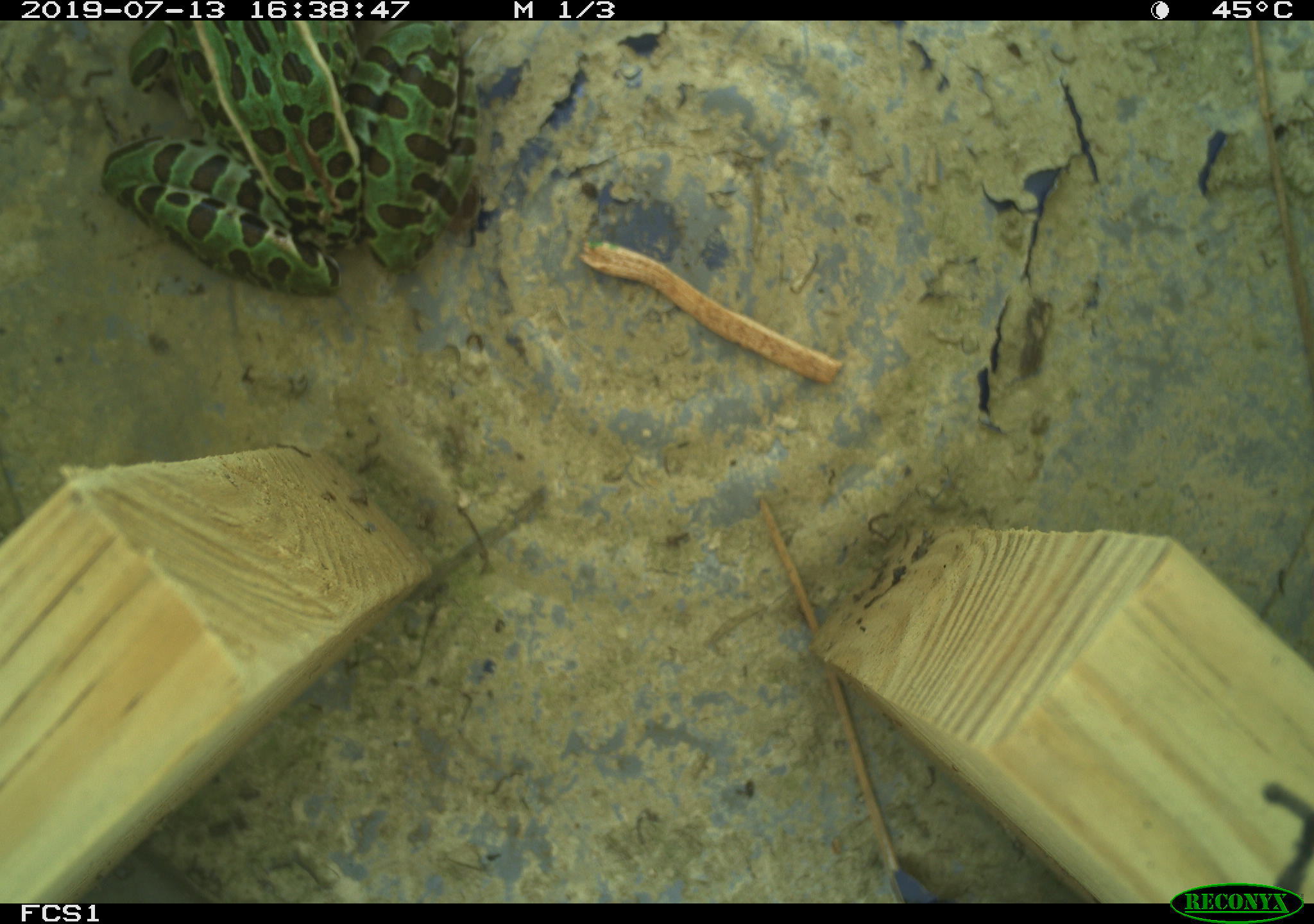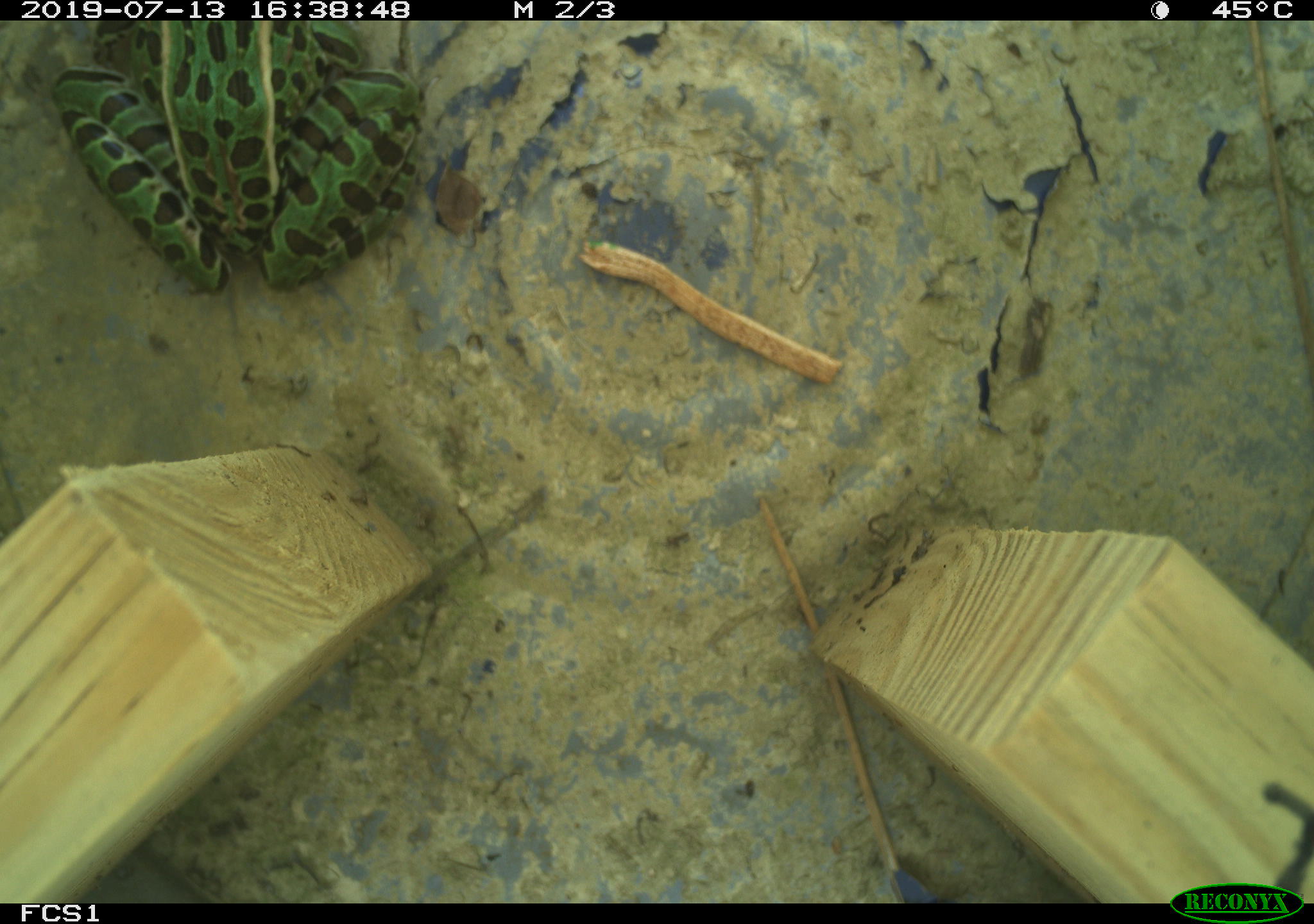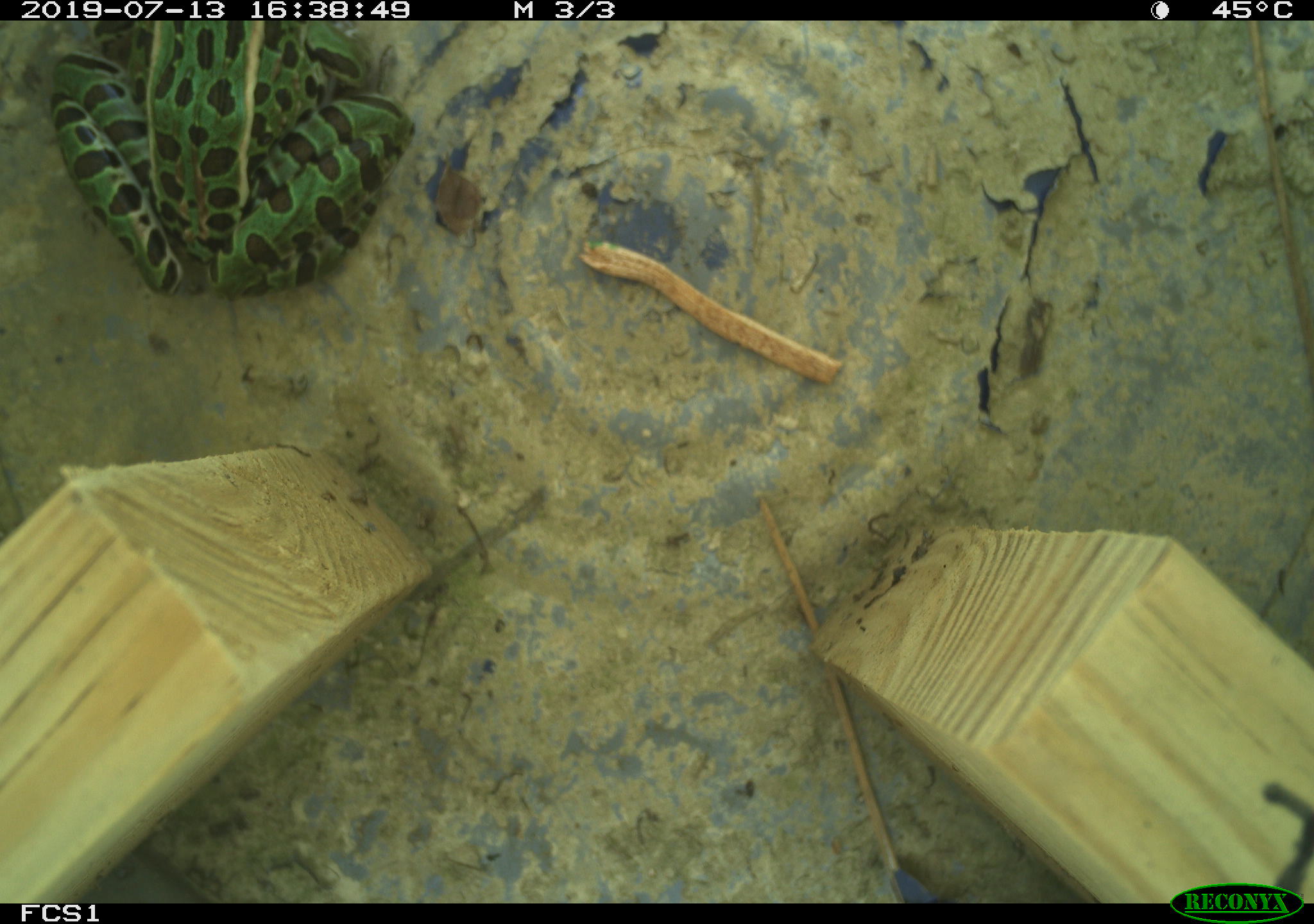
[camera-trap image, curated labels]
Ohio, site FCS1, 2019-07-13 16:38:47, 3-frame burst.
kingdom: Animalia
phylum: Chordata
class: Amphibia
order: Anura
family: Ranidae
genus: Lithobates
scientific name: Lithobates pipiens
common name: northern leopard frog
Northern leopard frog (Lithobates pipiens).